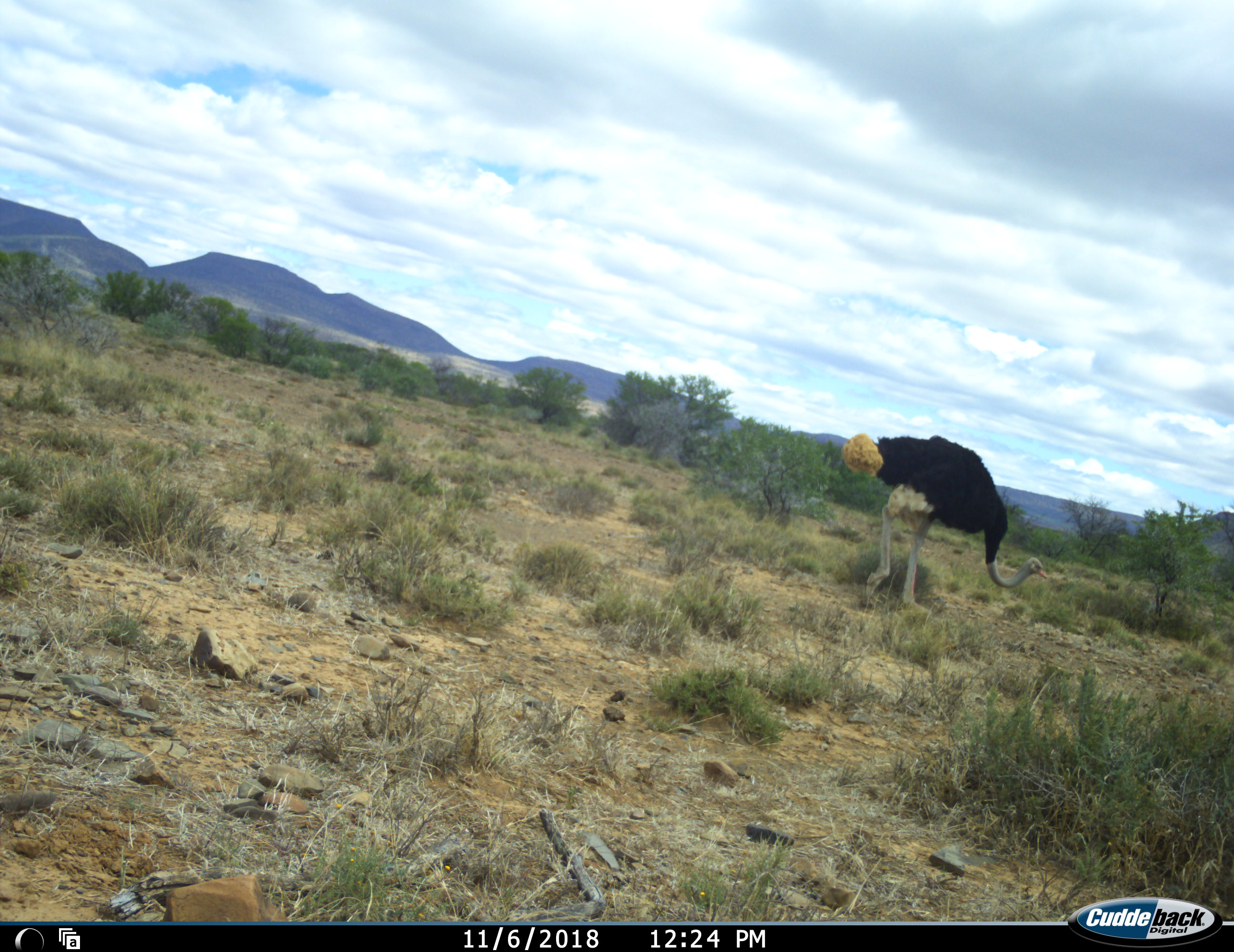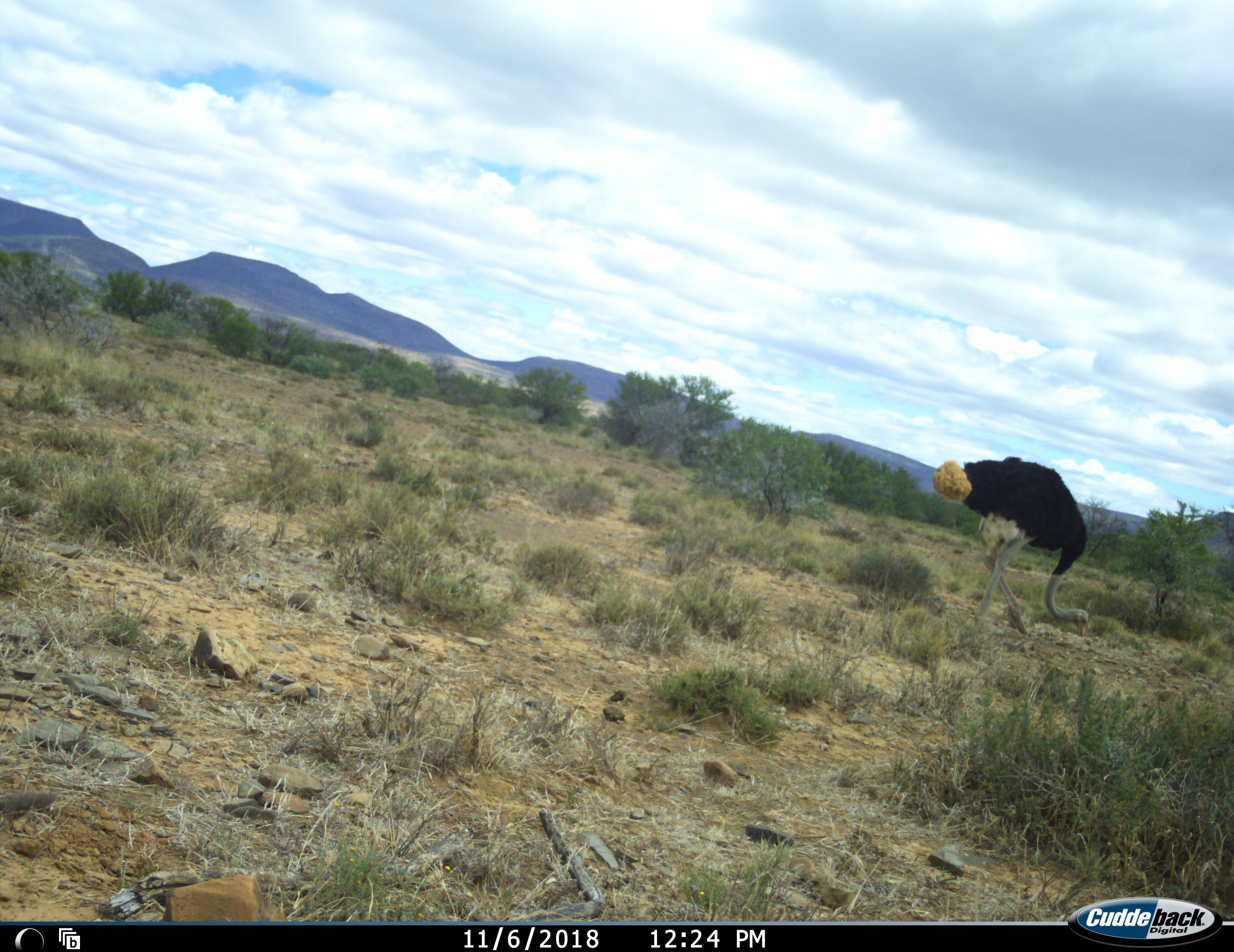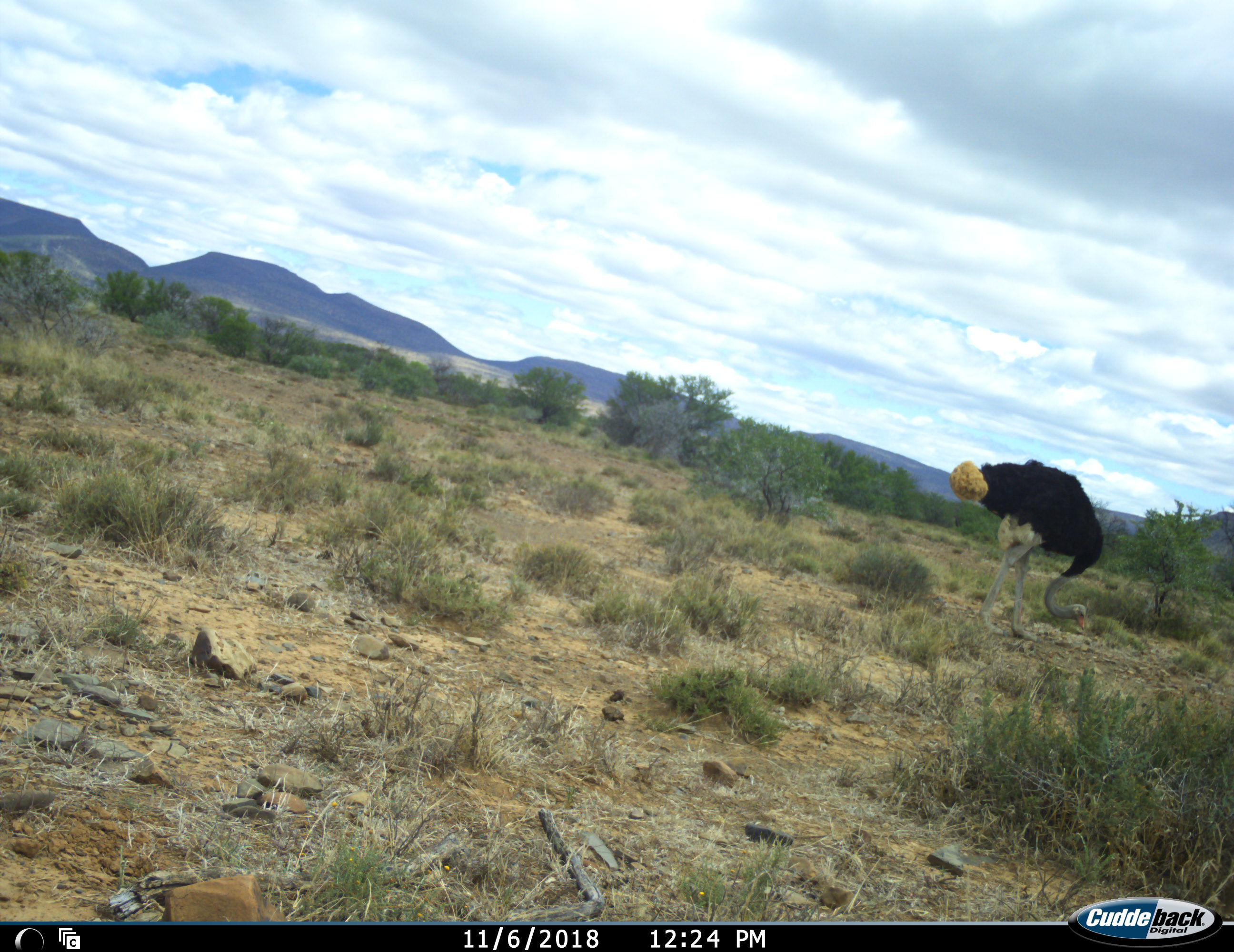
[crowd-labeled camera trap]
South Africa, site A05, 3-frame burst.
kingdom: Animalia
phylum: Chordata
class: Aves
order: Struthioniformes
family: Struthionidae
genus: Struthio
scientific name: Struthio camelus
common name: ostrich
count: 1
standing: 20%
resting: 0%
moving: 60%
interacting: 0%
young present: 0%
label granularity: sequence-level